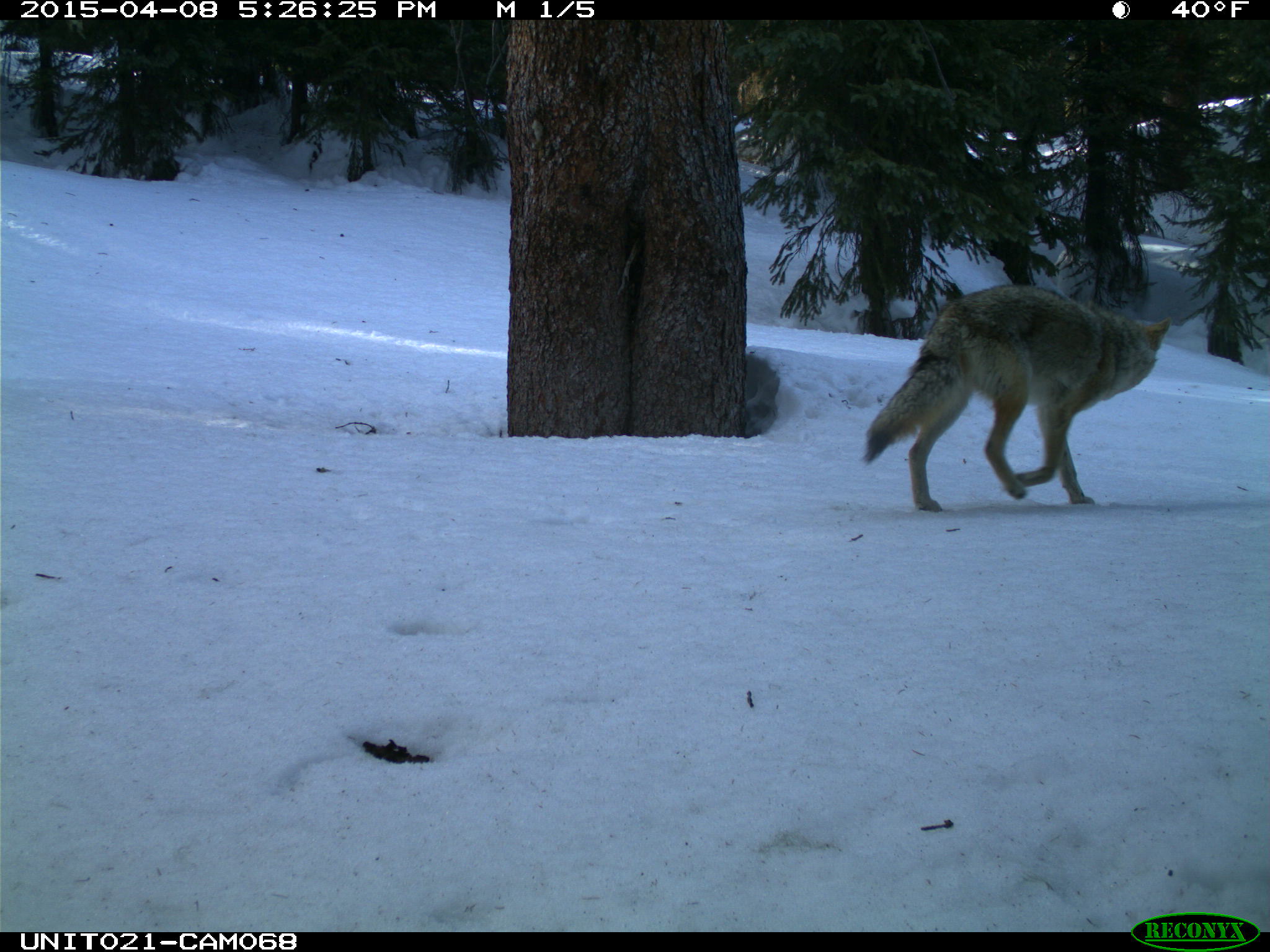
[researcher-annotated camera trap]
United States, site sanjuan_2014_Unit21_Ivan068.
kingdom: Animalia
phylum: Chordata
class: Mammalia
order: Carnivora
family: Canidae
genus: Canis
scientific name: Canis latrans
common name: coyote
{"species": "Canis latrans (coyote)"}